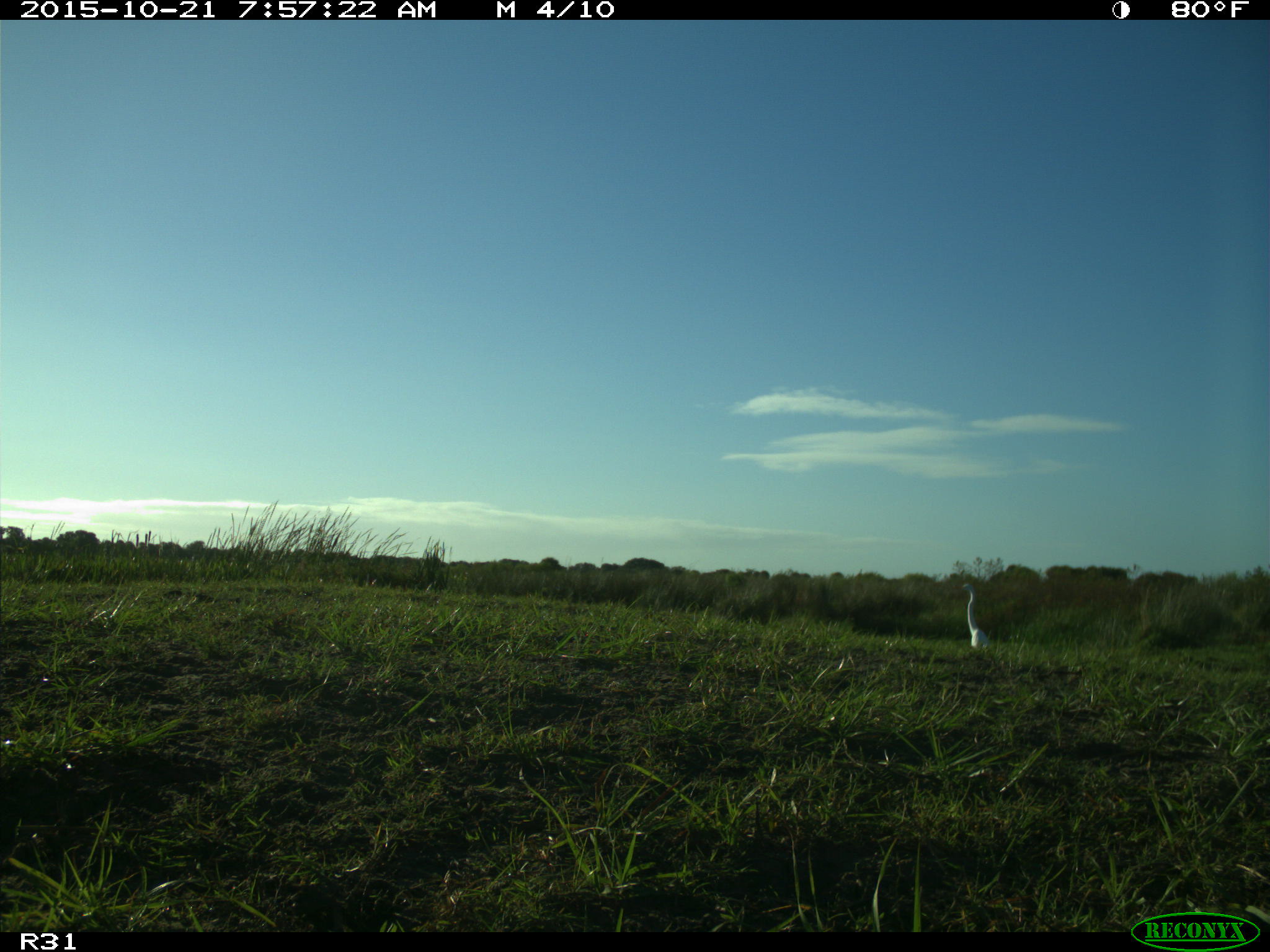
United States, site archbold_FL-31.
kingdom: Animalia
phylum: Chordata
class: Aves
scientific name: Aves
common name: birds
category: unidentified bird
Unidentified bird (birds) (Aves).